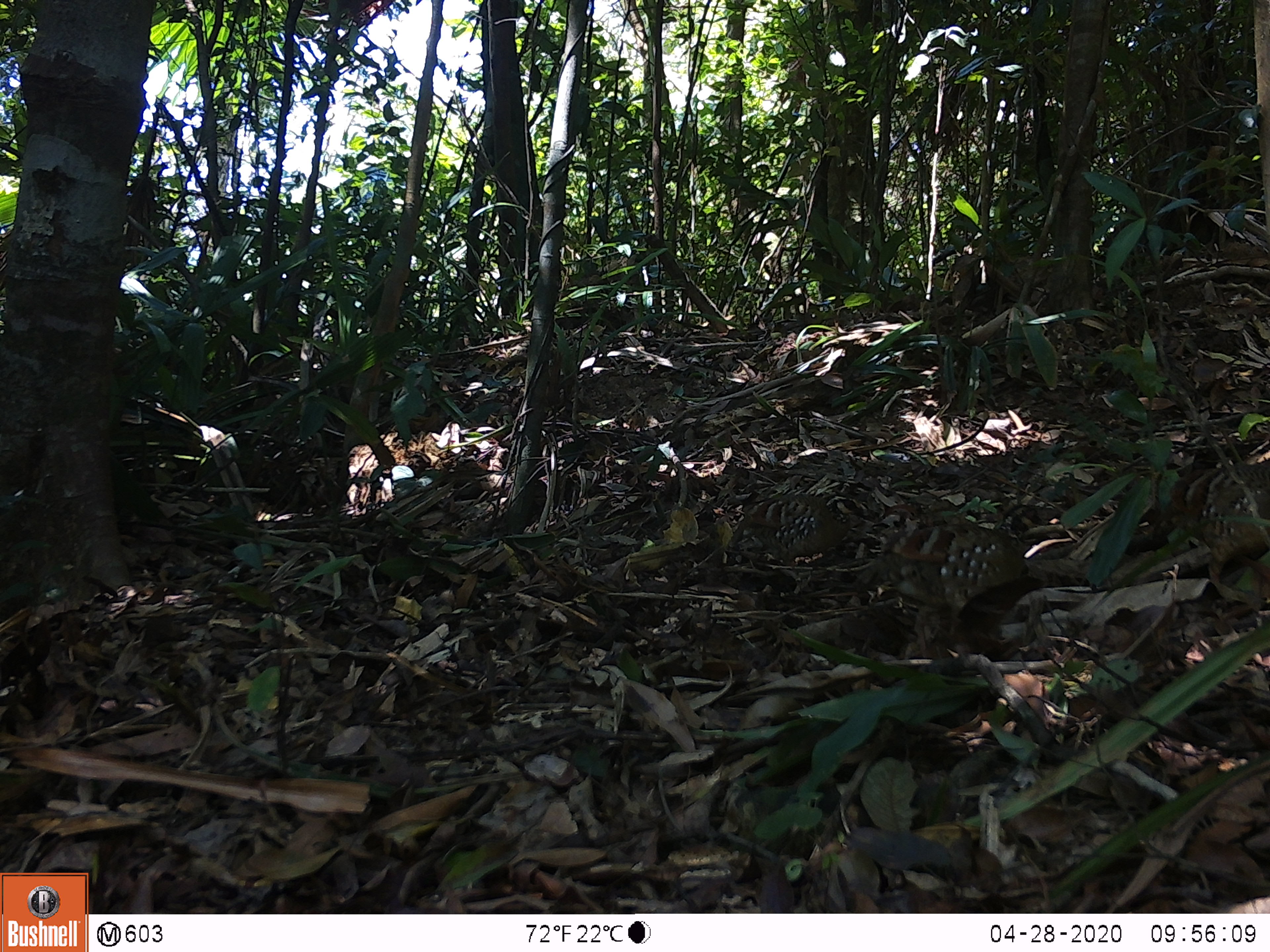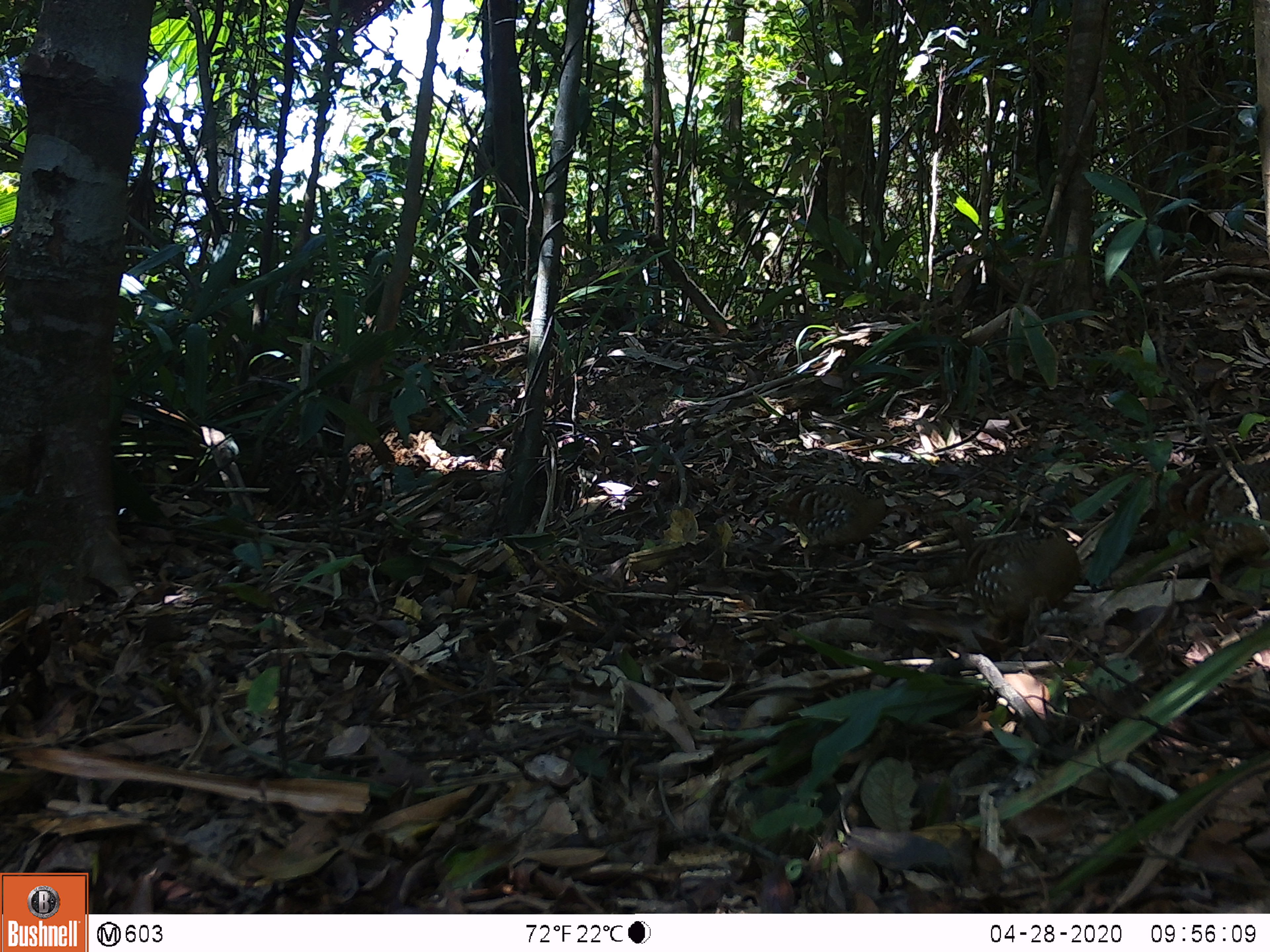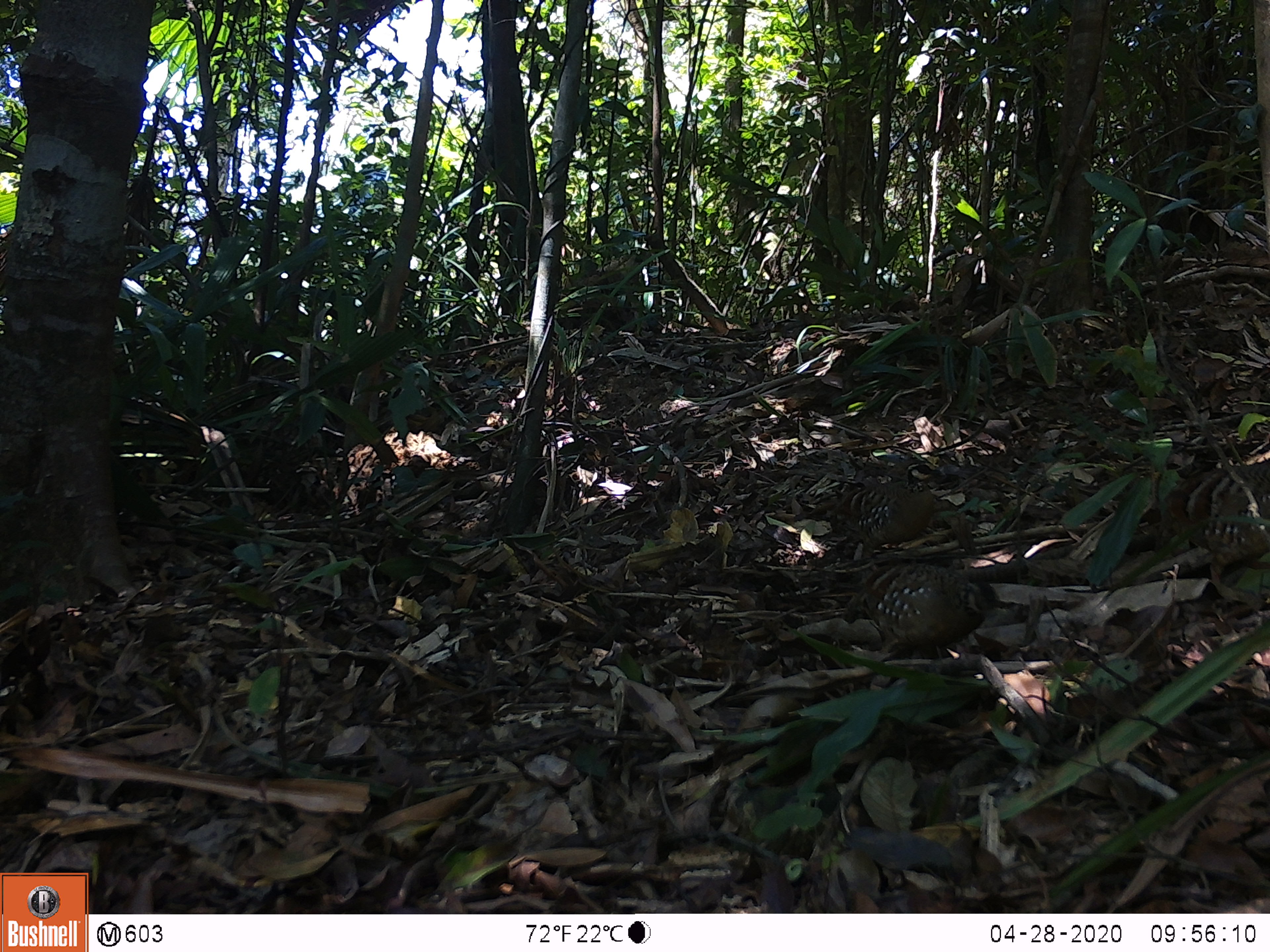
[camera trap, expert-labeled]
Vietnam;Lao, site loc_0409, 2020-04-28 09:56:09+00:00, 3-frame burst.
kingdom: Animalia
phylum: Chordata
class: Aves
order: Galliformes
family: Phasianidae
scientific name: Phasianidae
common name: partridge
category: unidentified partridge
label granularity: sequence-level